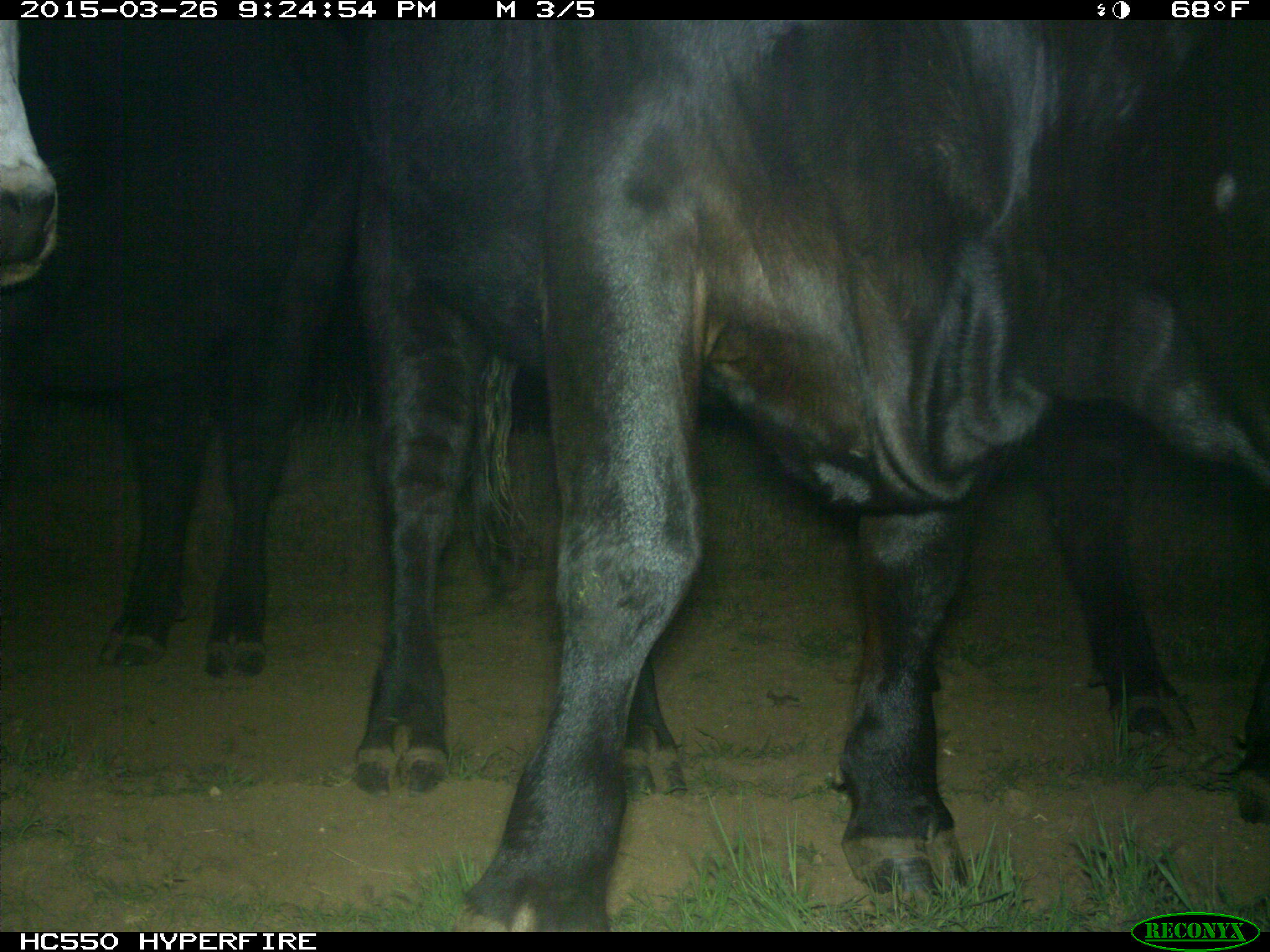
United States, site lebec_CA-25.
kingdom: Animalia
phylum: Chordata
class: Mammalia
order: Artiodactyla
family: Bovidae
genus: Bos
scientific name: Bos taurus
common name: domestic cow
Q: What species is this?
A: Bos taurus (domestic cow).